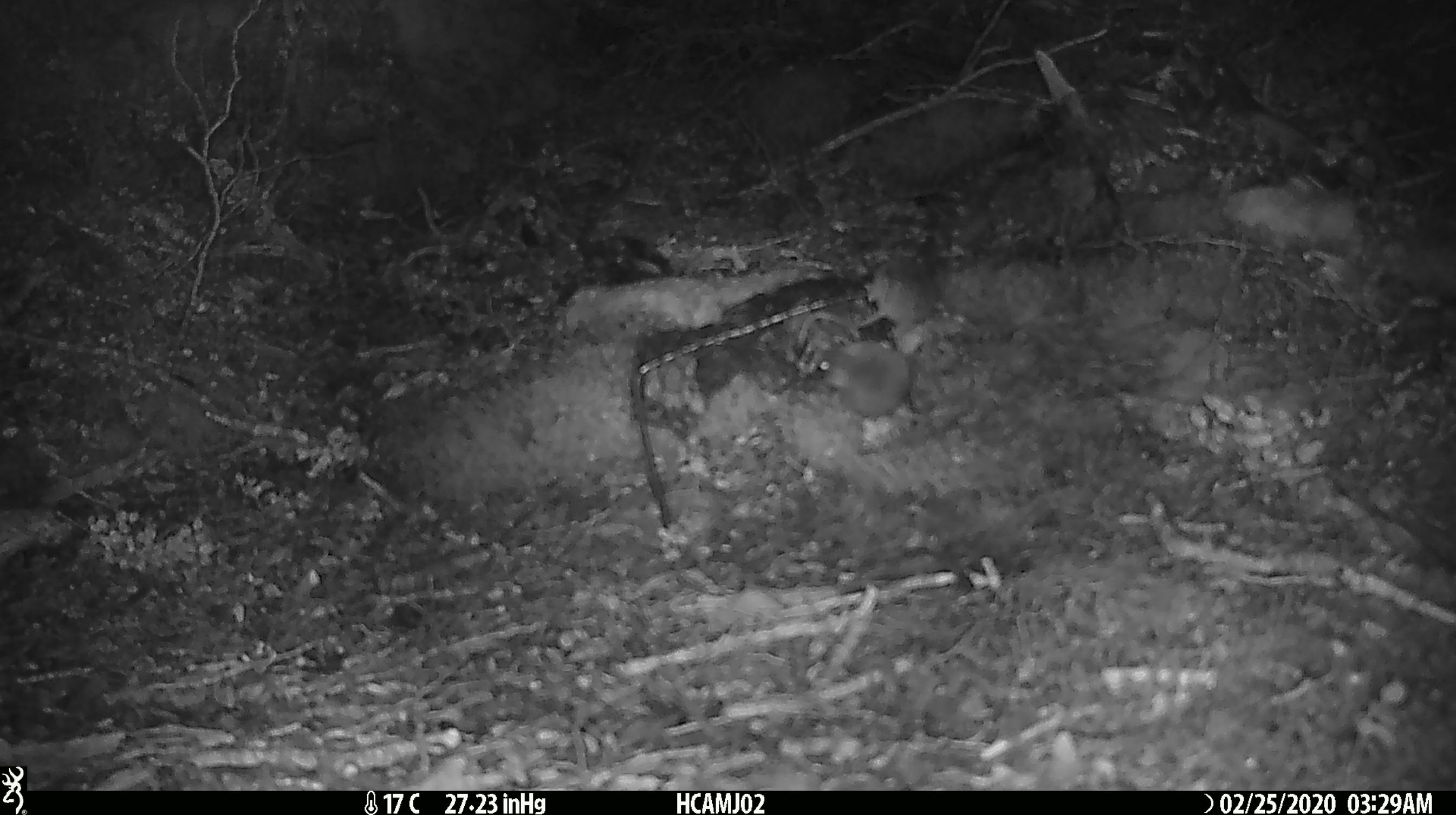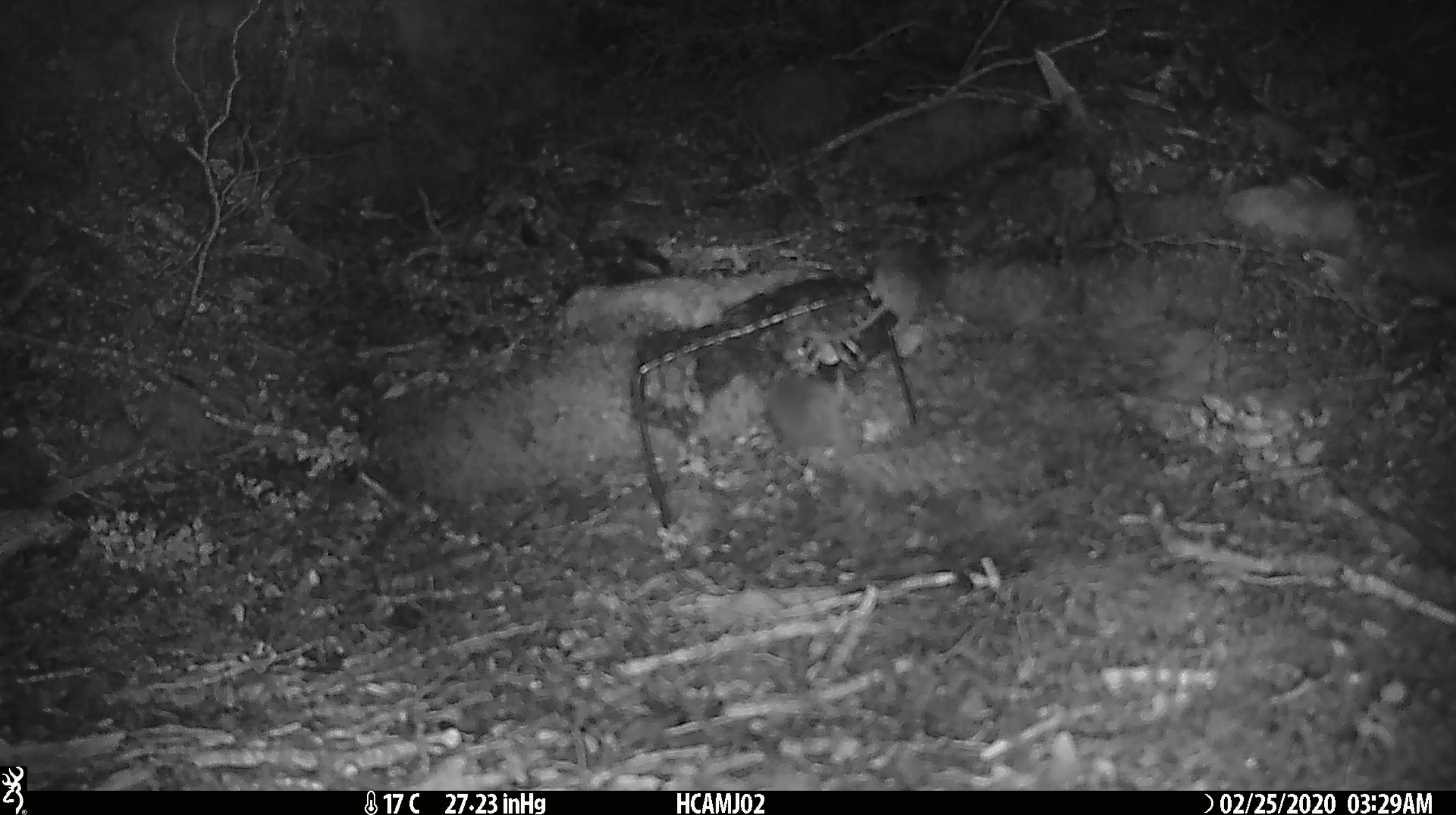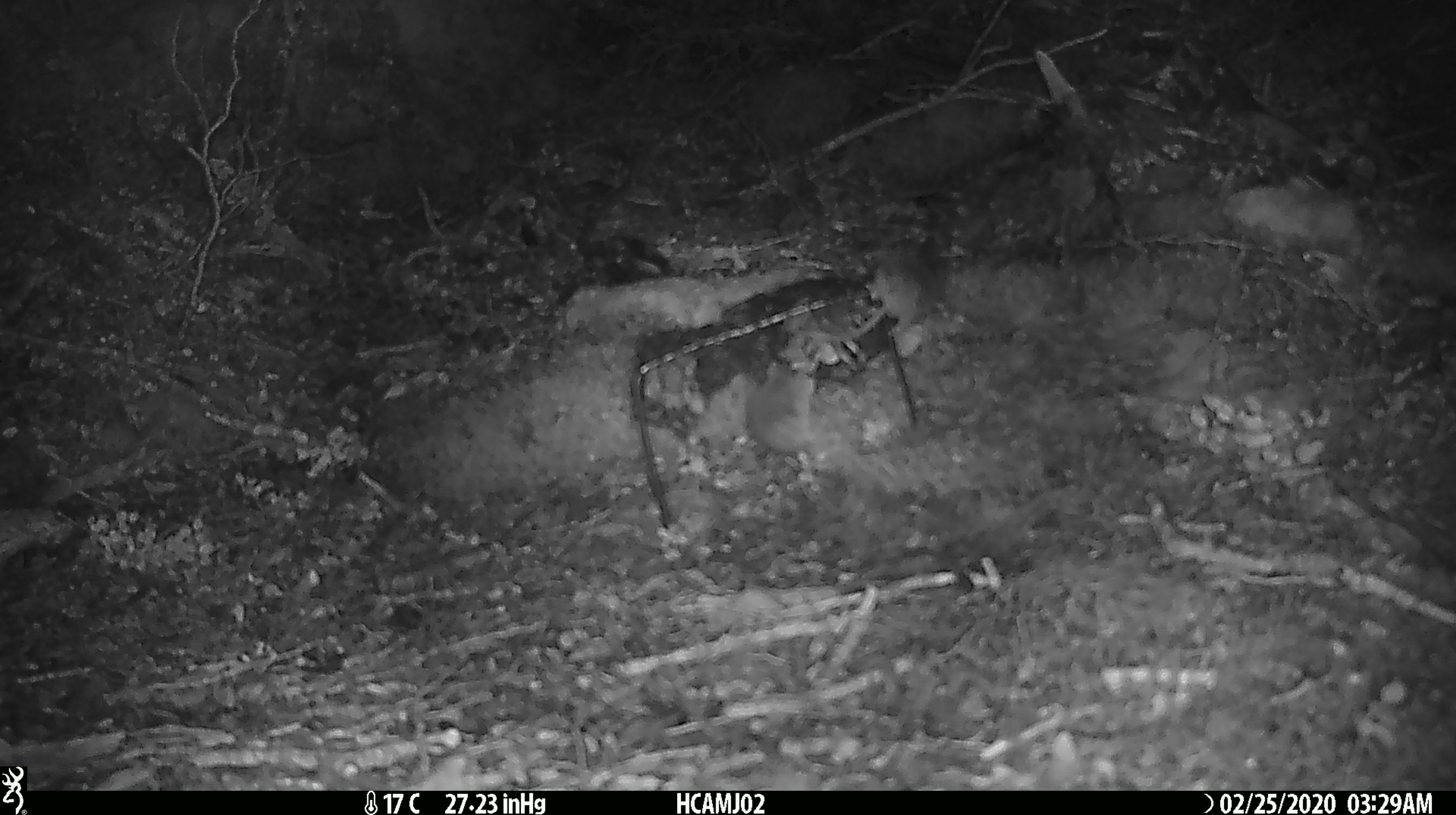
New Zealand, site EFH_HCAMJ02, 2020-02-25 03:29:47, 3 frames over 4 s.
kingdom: Animalia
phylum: Chordata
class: Mammalia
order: Rodentia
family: Muridae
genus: Mus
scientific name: Mus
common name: mouse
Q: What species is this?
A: Mouse (Mus).